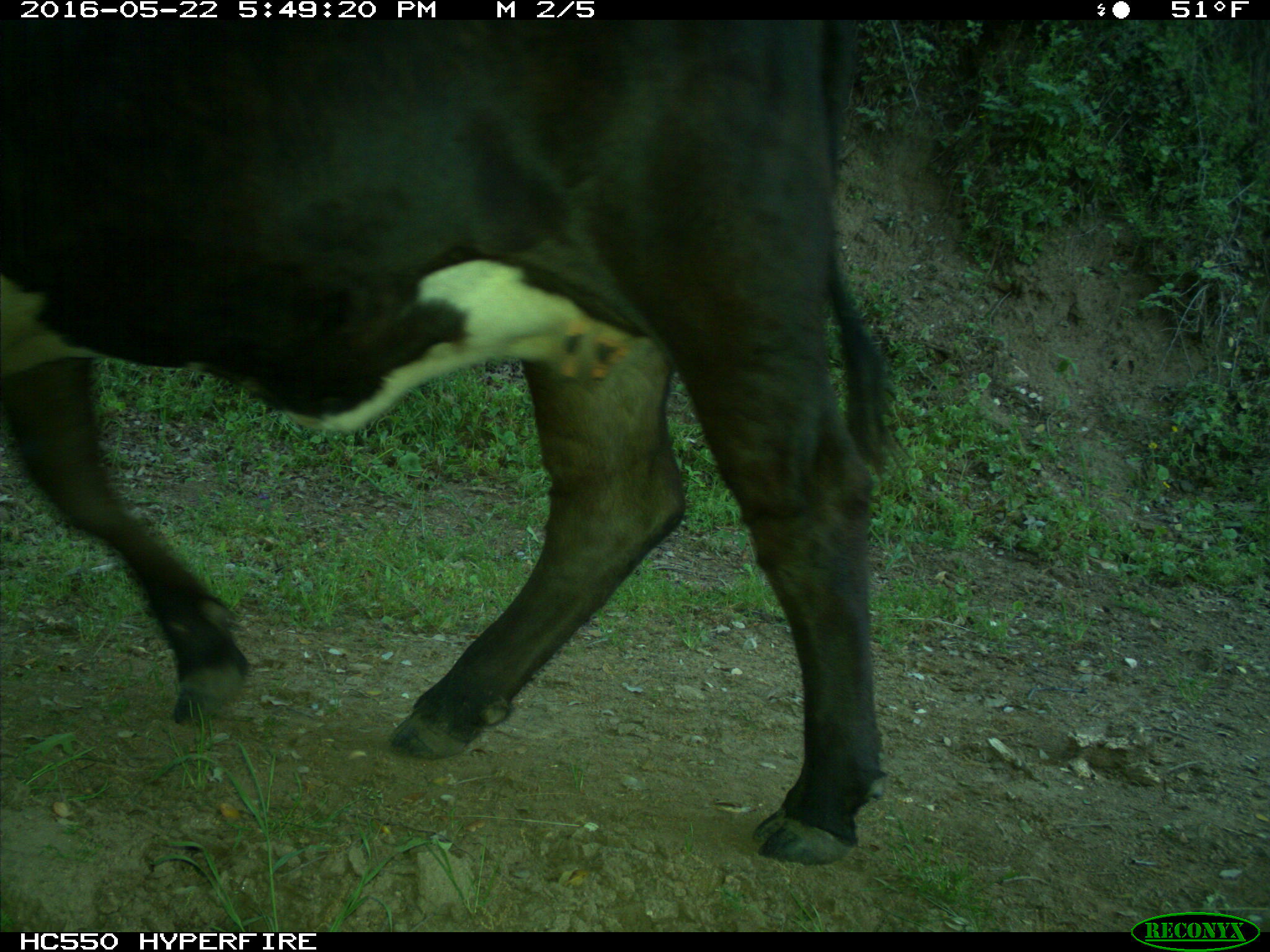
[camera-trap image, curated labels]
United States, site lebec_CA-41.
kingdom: Animalia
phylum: Chordata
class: Mammalia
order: Artiodactyla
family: Bovidae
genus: Bos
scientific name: Bos taurus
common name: domestic cow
Bos taurus (domestic cow).